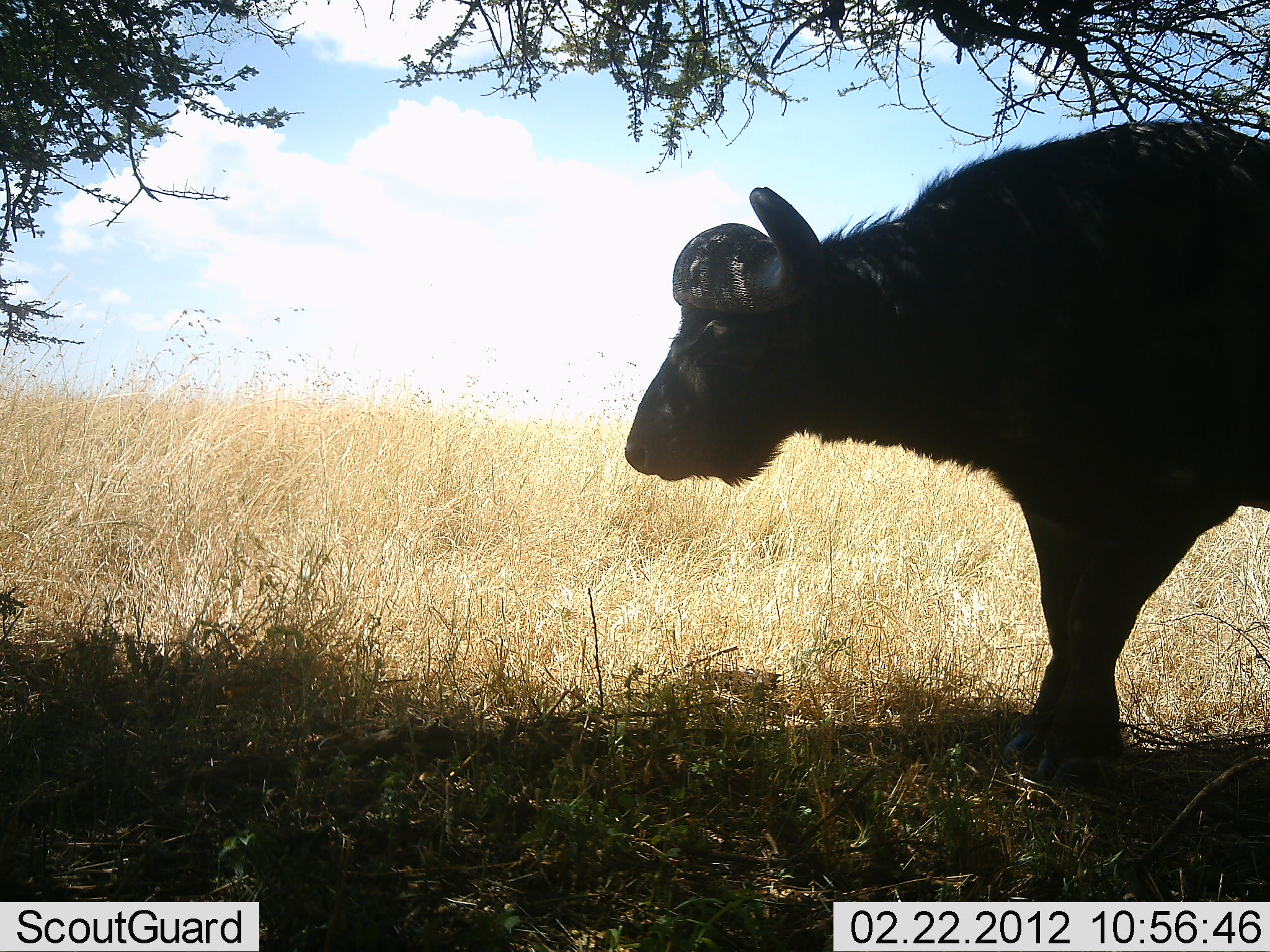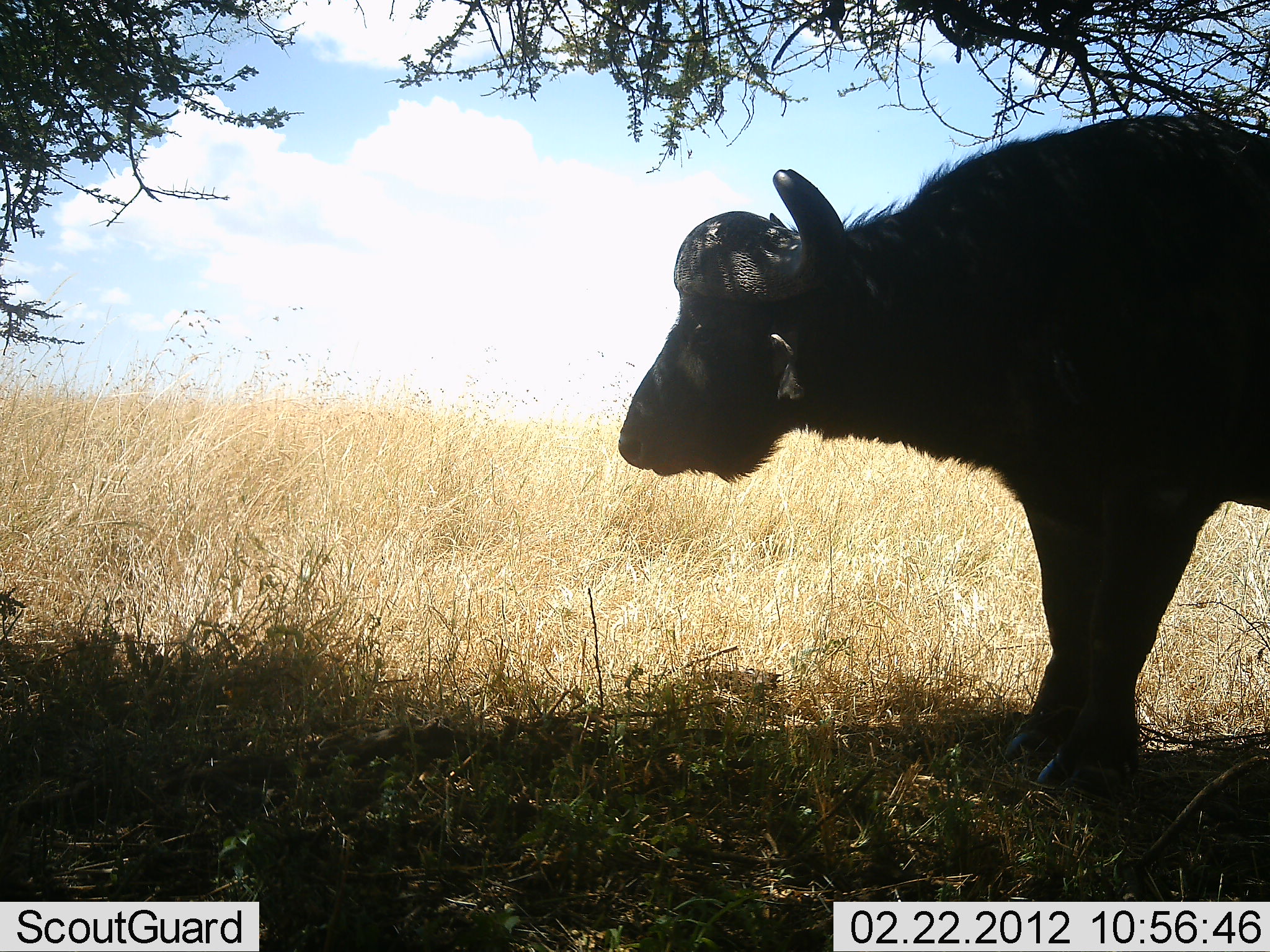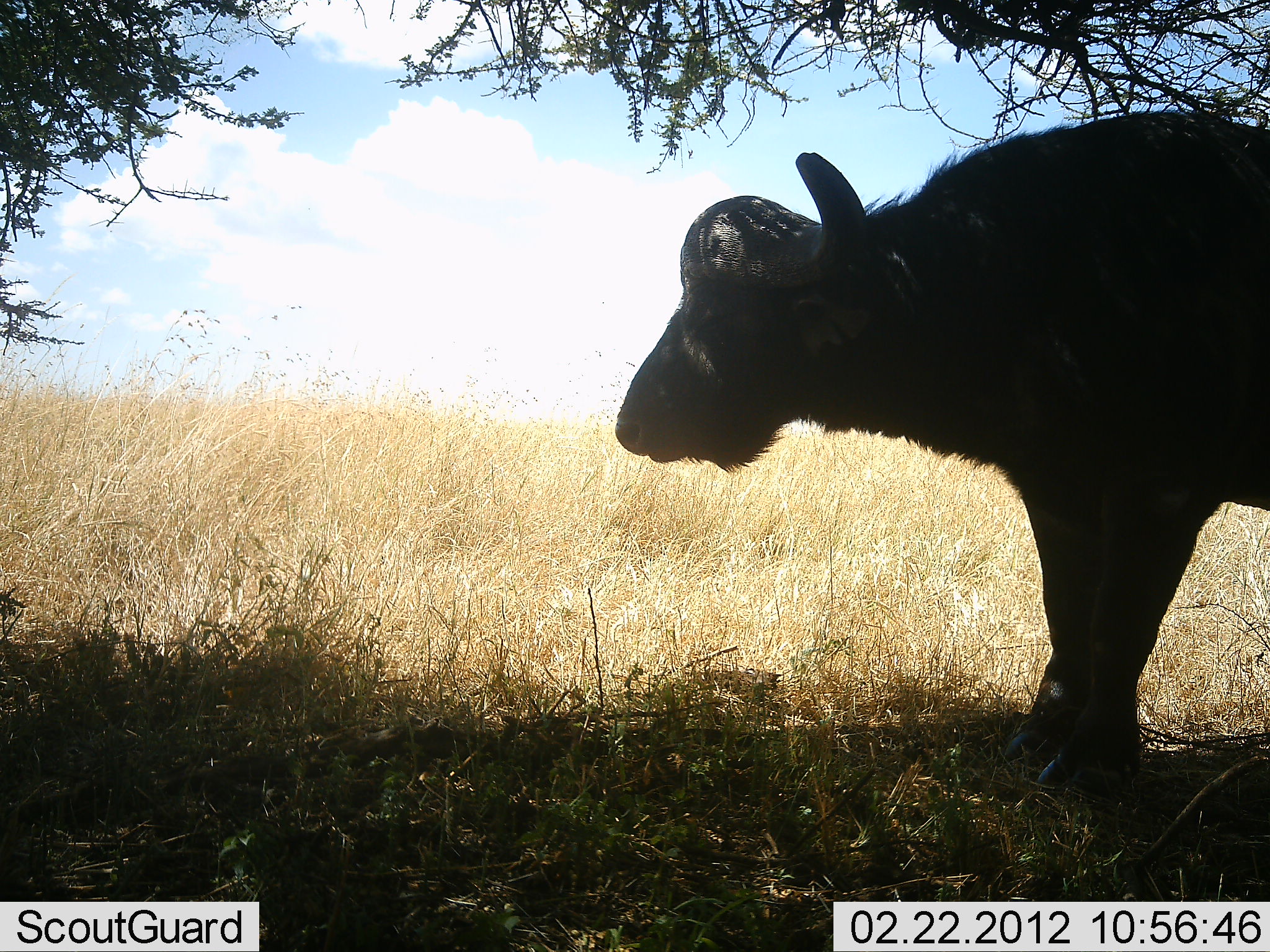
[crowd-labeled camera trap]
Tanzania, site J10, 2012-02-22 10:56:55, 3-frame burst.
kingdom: Animalia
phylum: Chordata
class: Mammalia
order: Artiodactyla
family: Bovidae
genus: Syncerus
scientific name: Syncerus caffer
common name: cape buffalo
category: buffalo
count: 1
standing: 85%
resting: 10%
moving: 10%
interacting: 0%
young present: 0%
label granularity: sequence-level